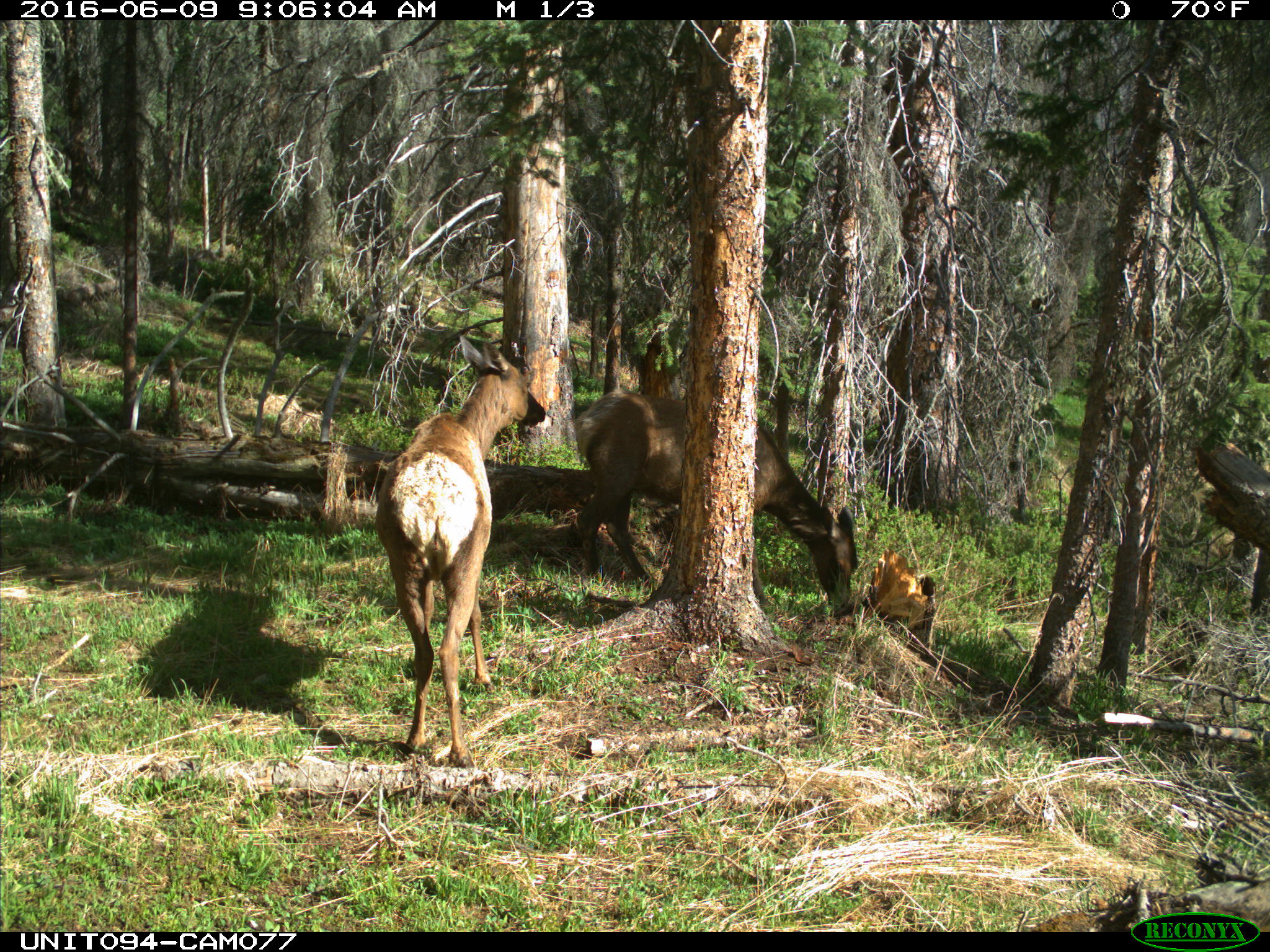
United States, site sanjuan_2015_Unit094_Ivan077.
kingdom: Animalia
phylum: Chordata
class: Mammalia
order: Artiodactyla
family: Cervidae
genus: Cervus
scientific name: Cervus elaphus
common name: red deer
Cervus elaphus (red deer).